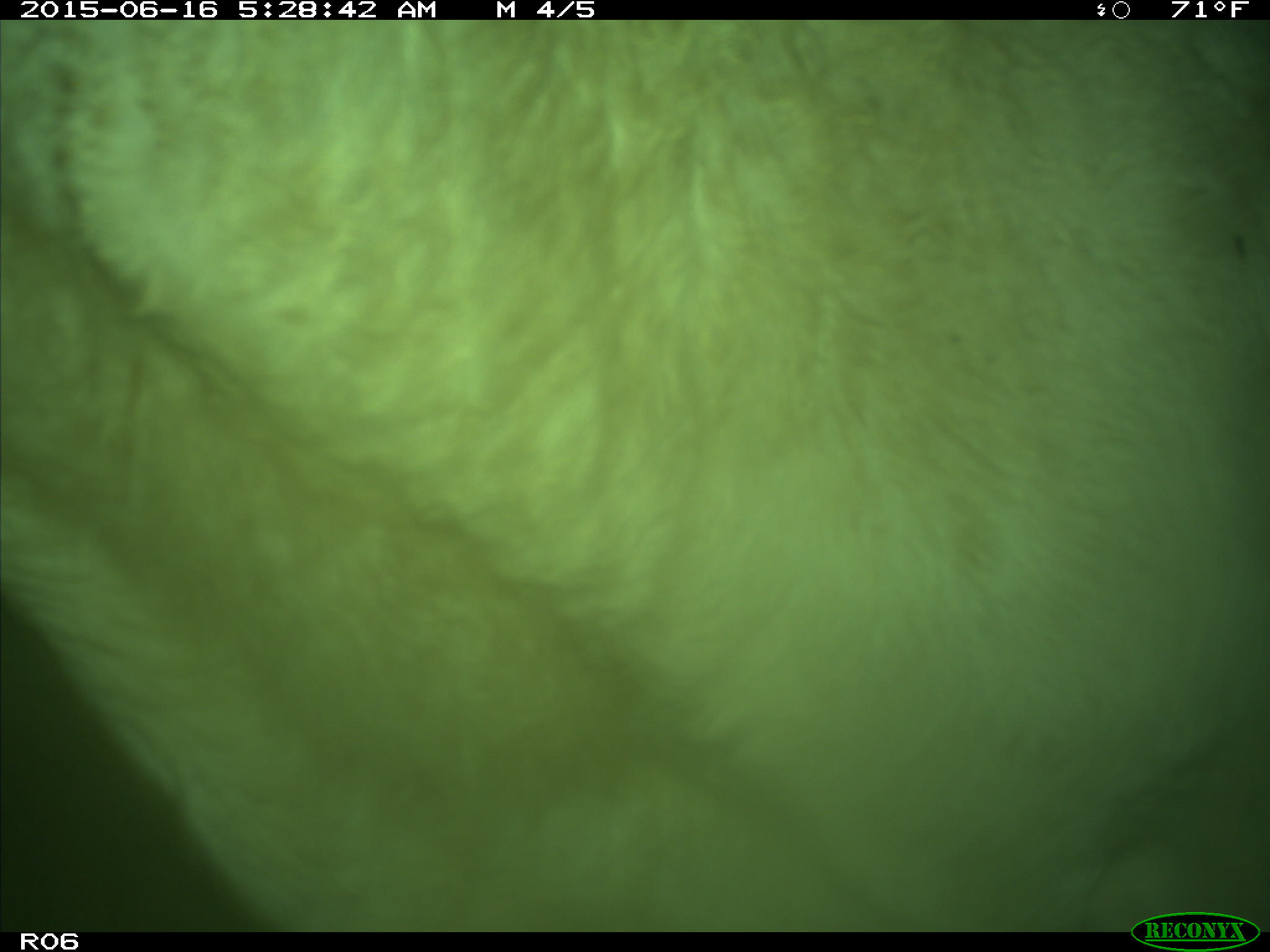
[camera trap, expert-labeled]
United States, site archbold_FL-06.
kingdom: Animalia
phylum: Chordata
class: Mammalia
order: Artiodactyla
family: Bovidae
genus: Bos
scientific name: Bos taurus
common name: domestic cow